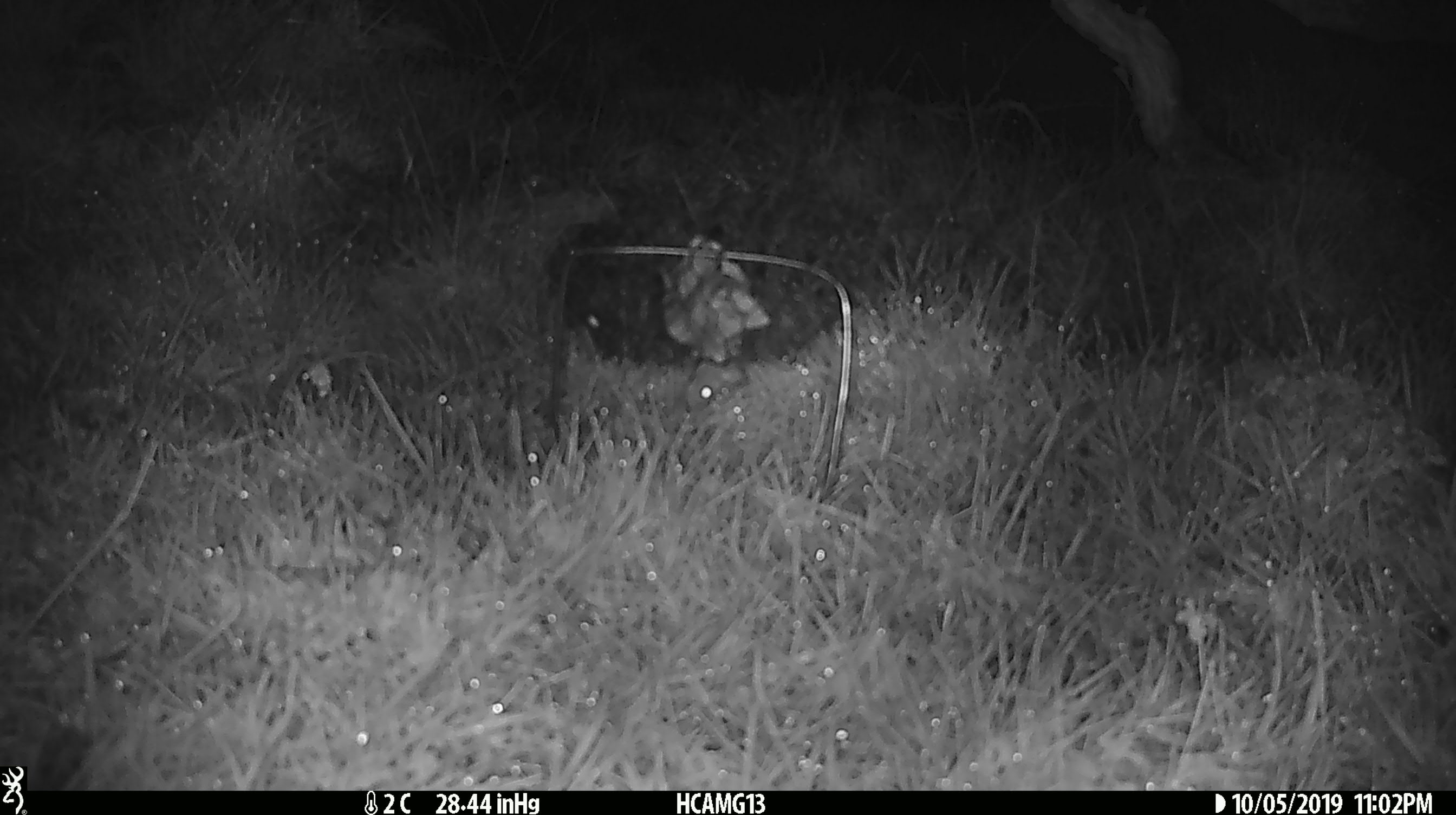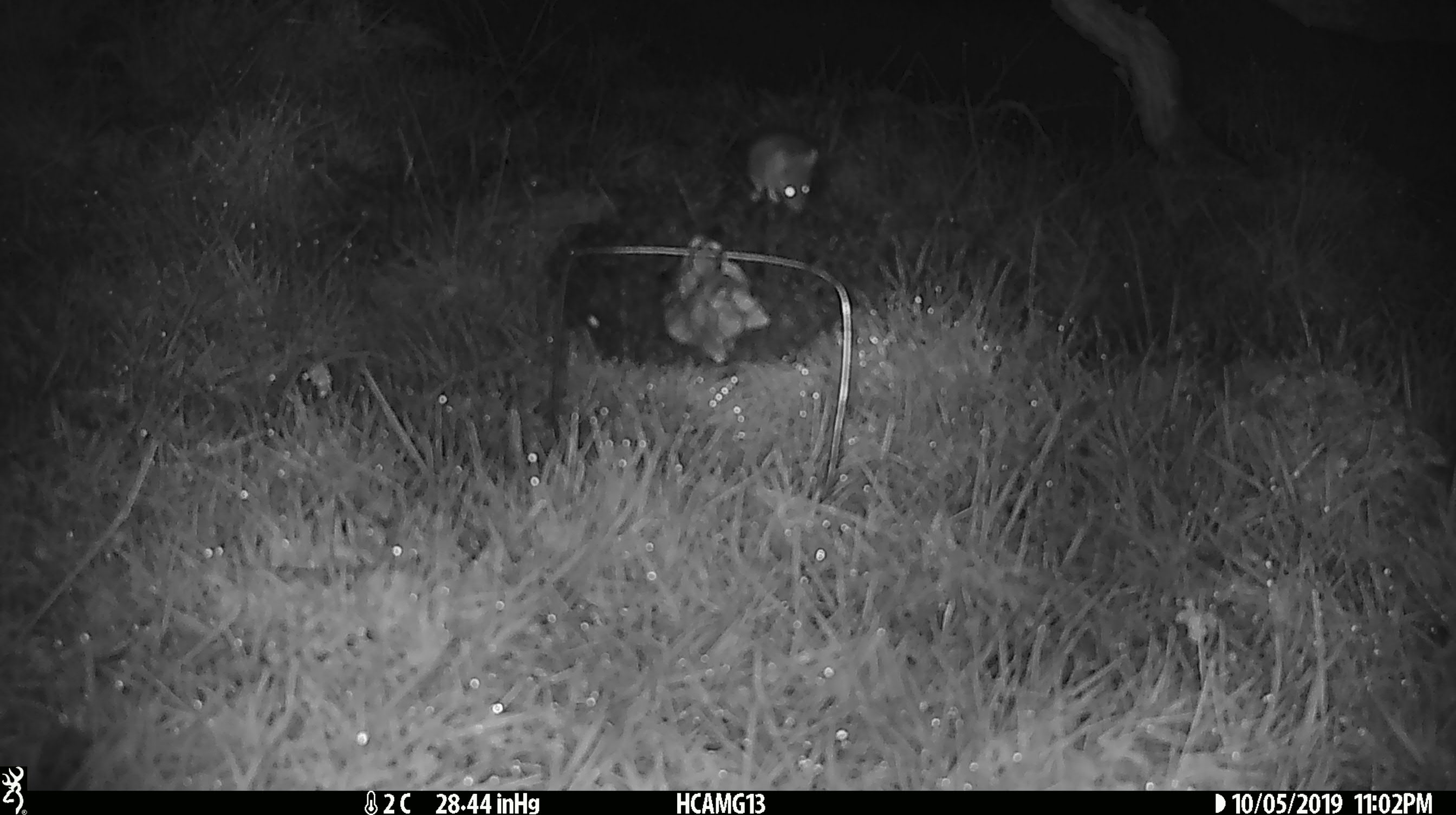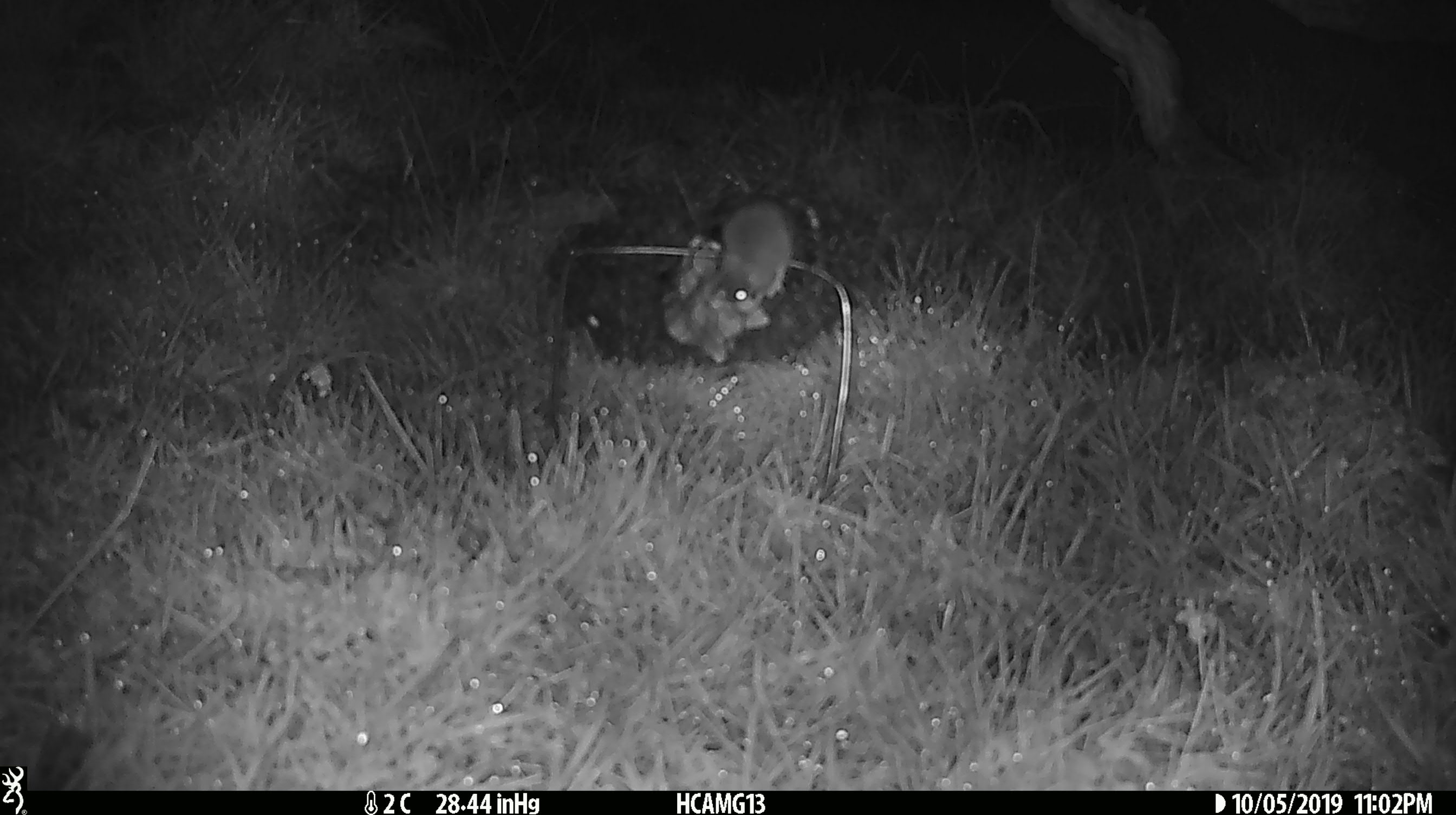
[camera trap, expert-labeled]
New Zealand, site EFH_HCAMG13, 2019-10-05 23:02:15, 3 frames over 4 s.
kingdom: Animalia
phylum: Chordata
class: Mammalia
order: Rodentia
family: Muridae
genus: Mus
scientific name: Mus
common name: mouse